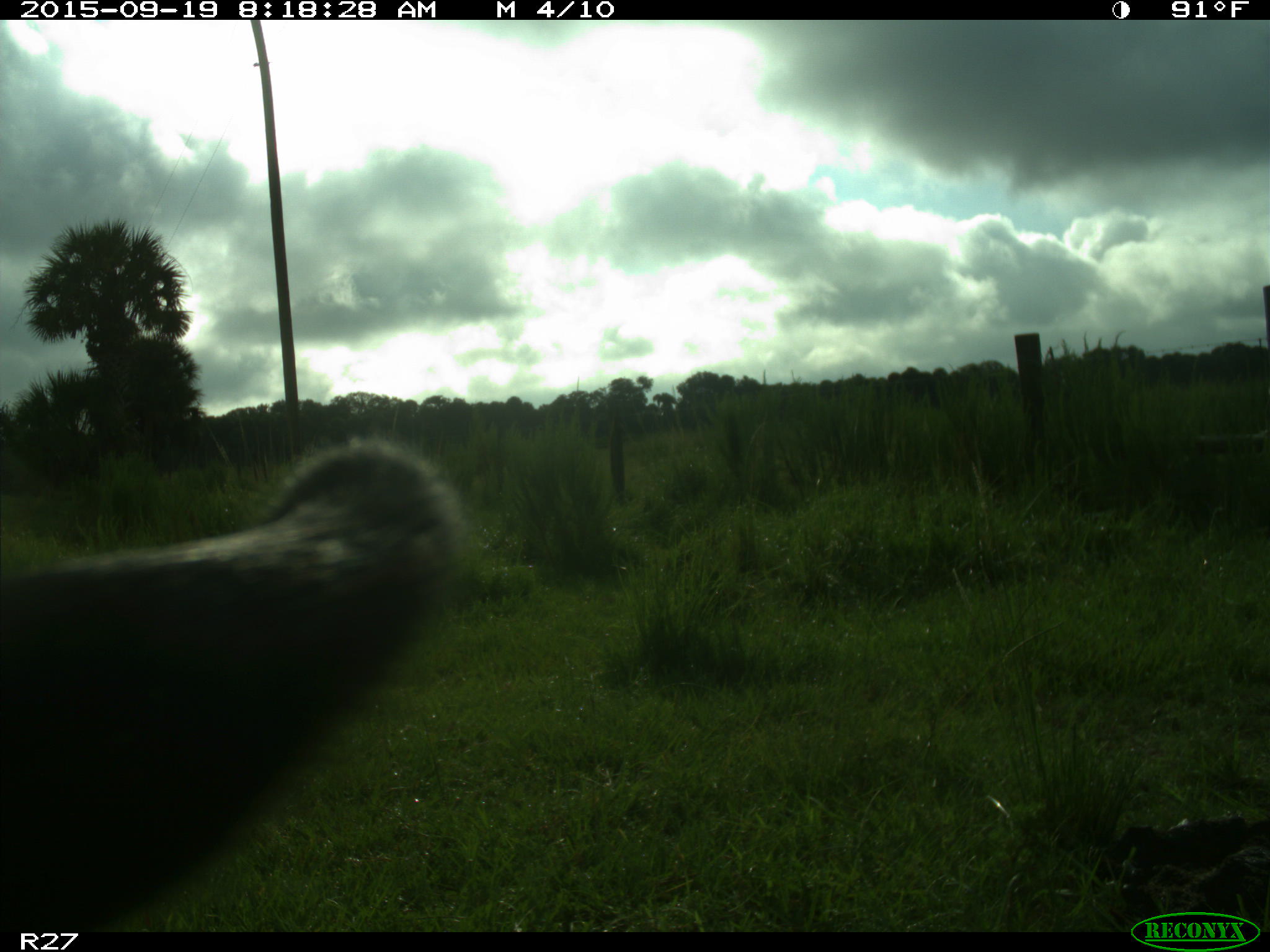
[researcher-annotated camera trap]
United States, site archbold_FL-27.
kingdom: Animalia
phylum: Chordata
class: Mammalia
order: Artiodactyla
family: Bovidae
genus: Bos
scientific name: Bos taurus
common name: domestic cow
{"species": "Bos taurus (domestic cow)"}